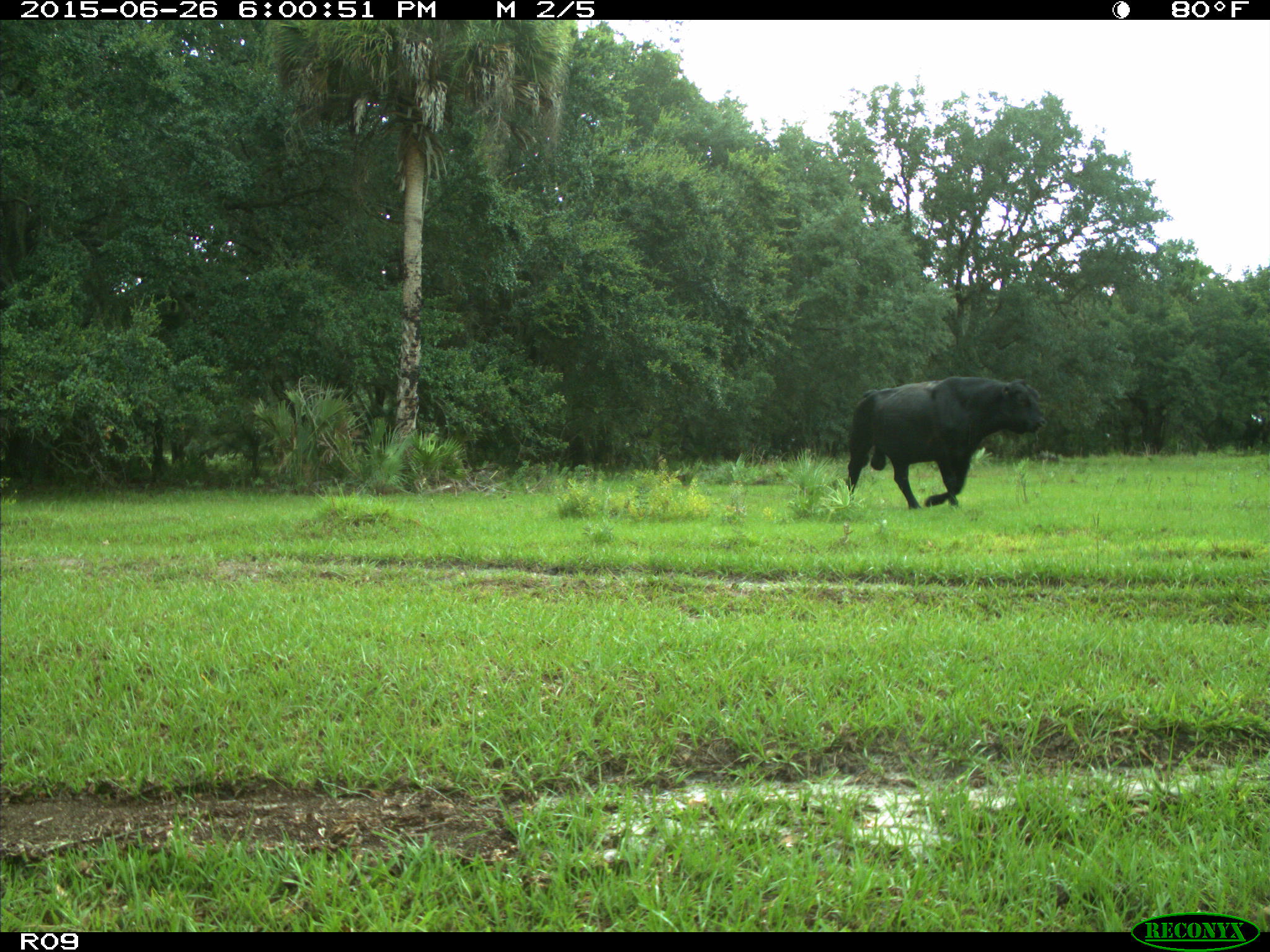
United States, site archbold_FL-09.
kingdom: Animalia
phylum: Chordata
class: Mammalia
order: Artiodactyla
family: Bovidae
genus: Bos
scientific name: Bos taurus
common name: domestic cow